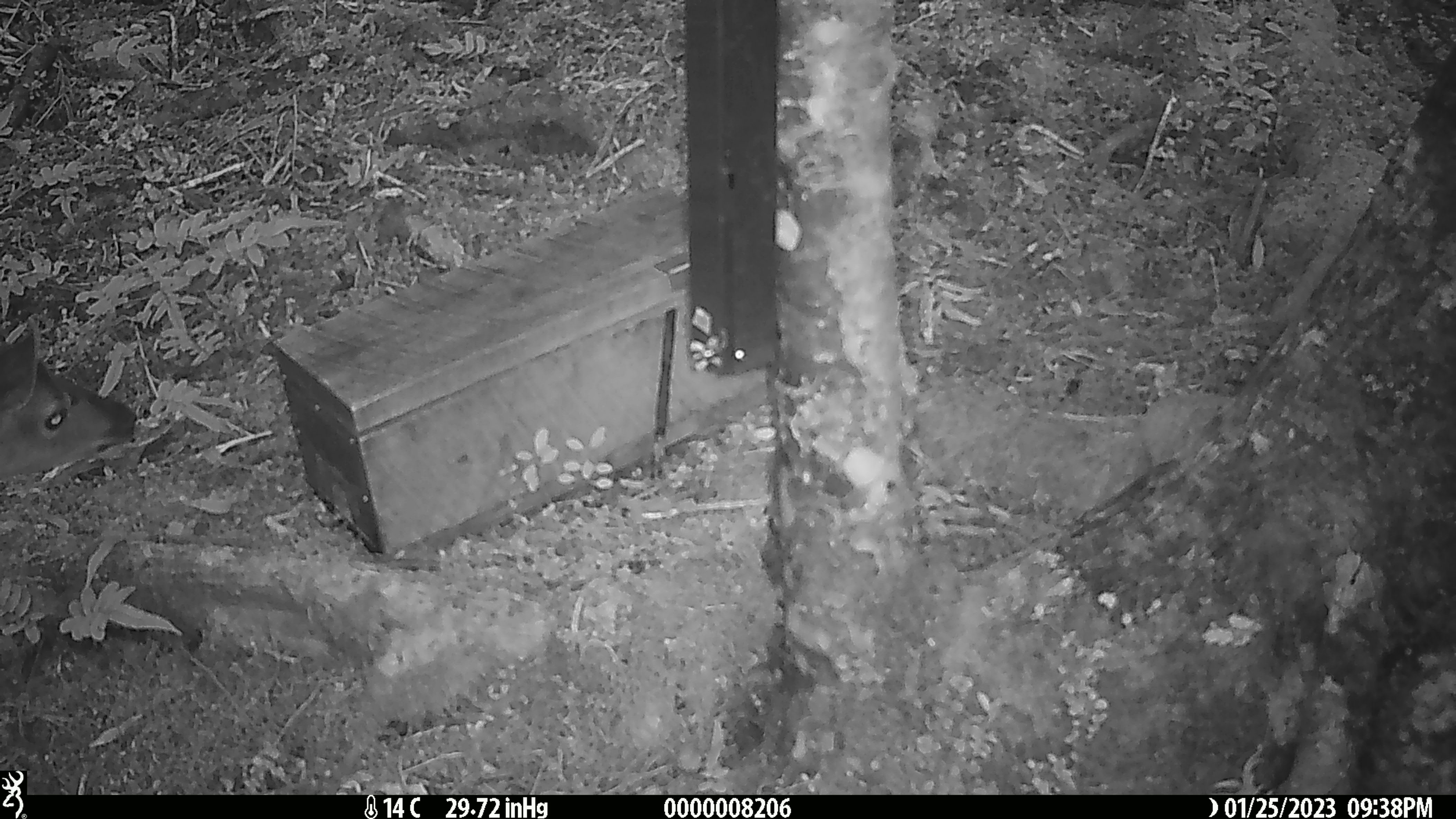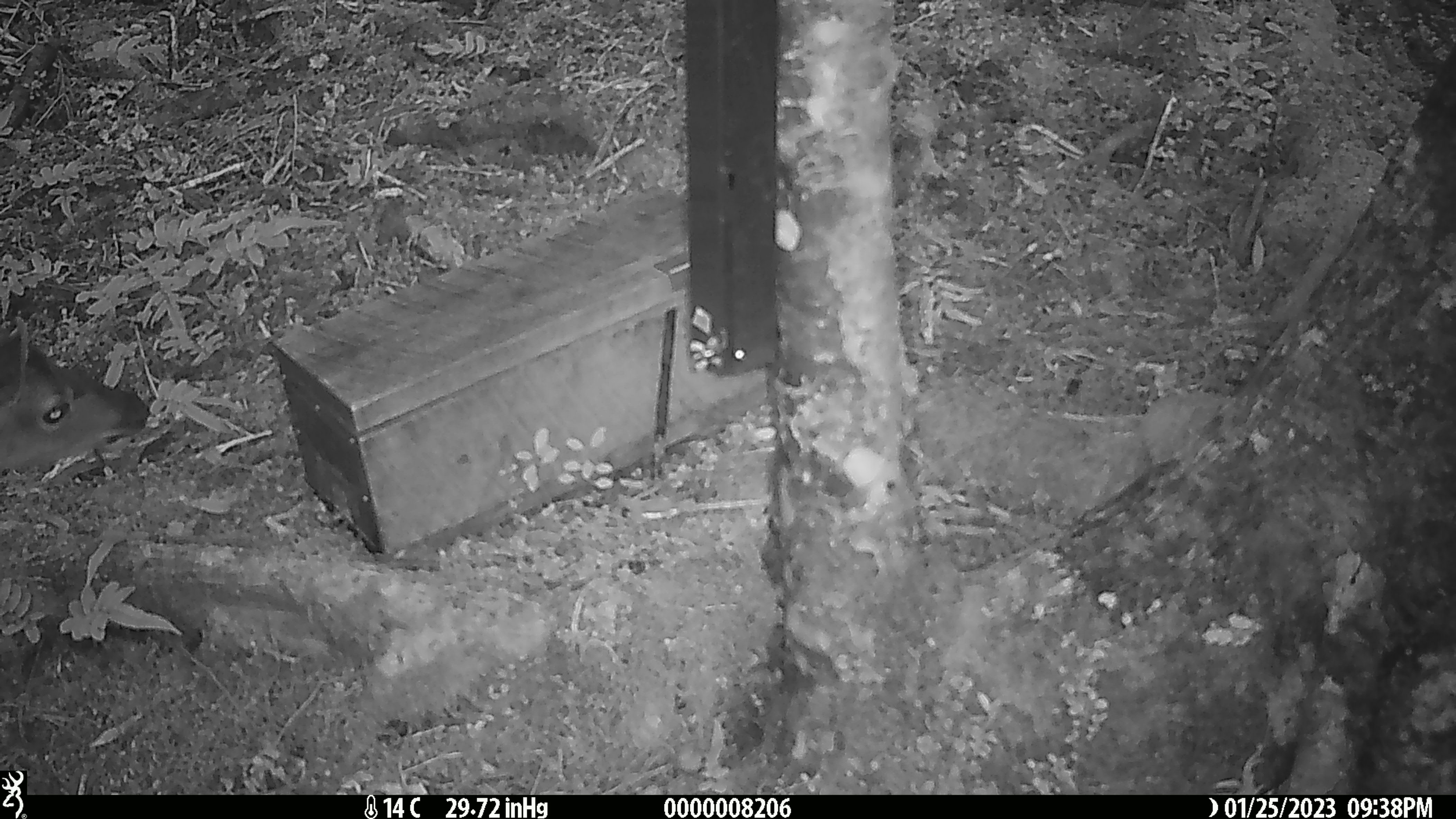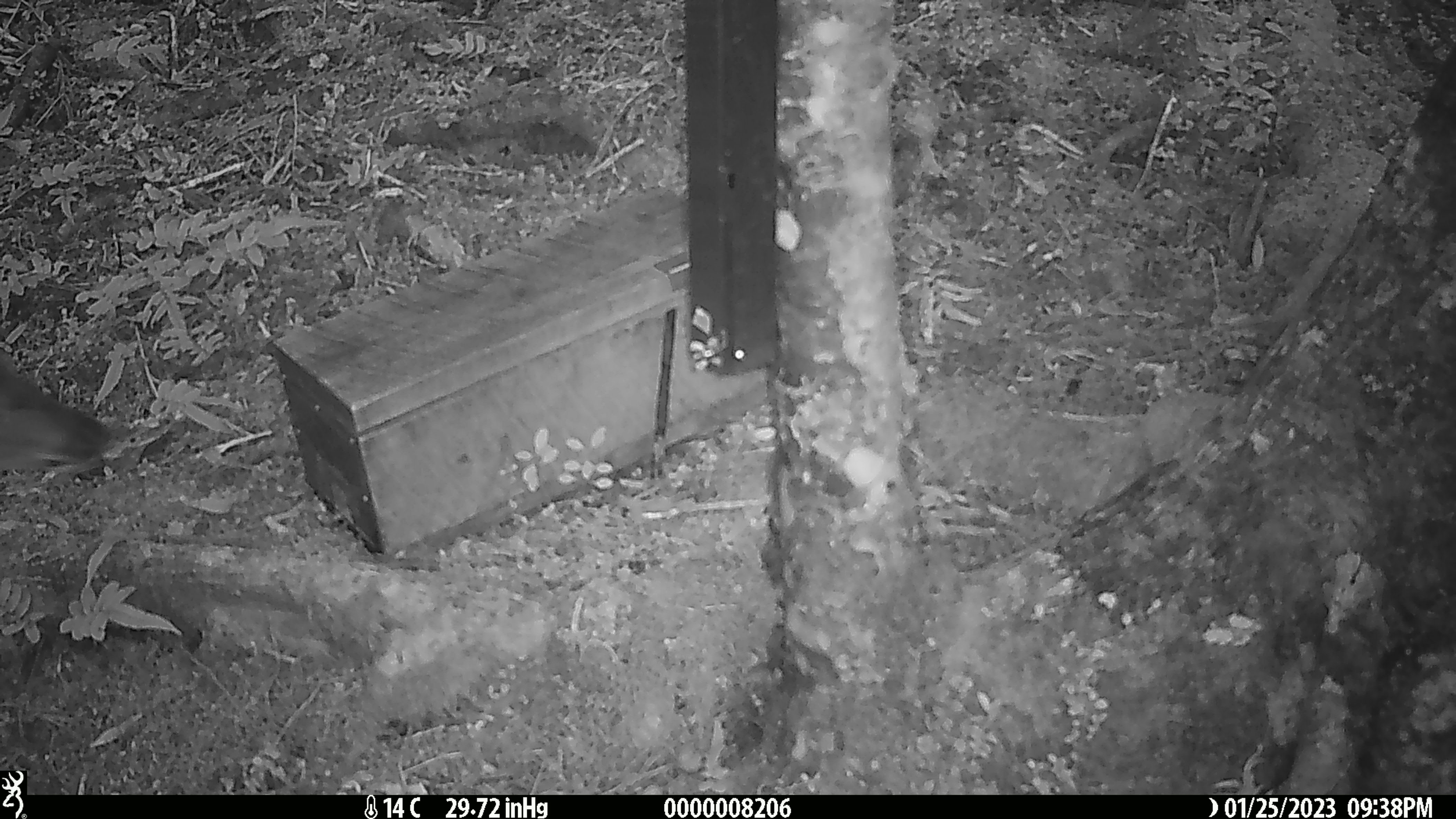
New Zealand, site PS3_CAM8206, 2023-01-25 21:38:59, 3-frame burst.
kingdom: Animalia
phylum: Chordata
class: Mammalia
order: Artiodactyla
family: Cervidae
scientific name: Cervidae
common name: deer